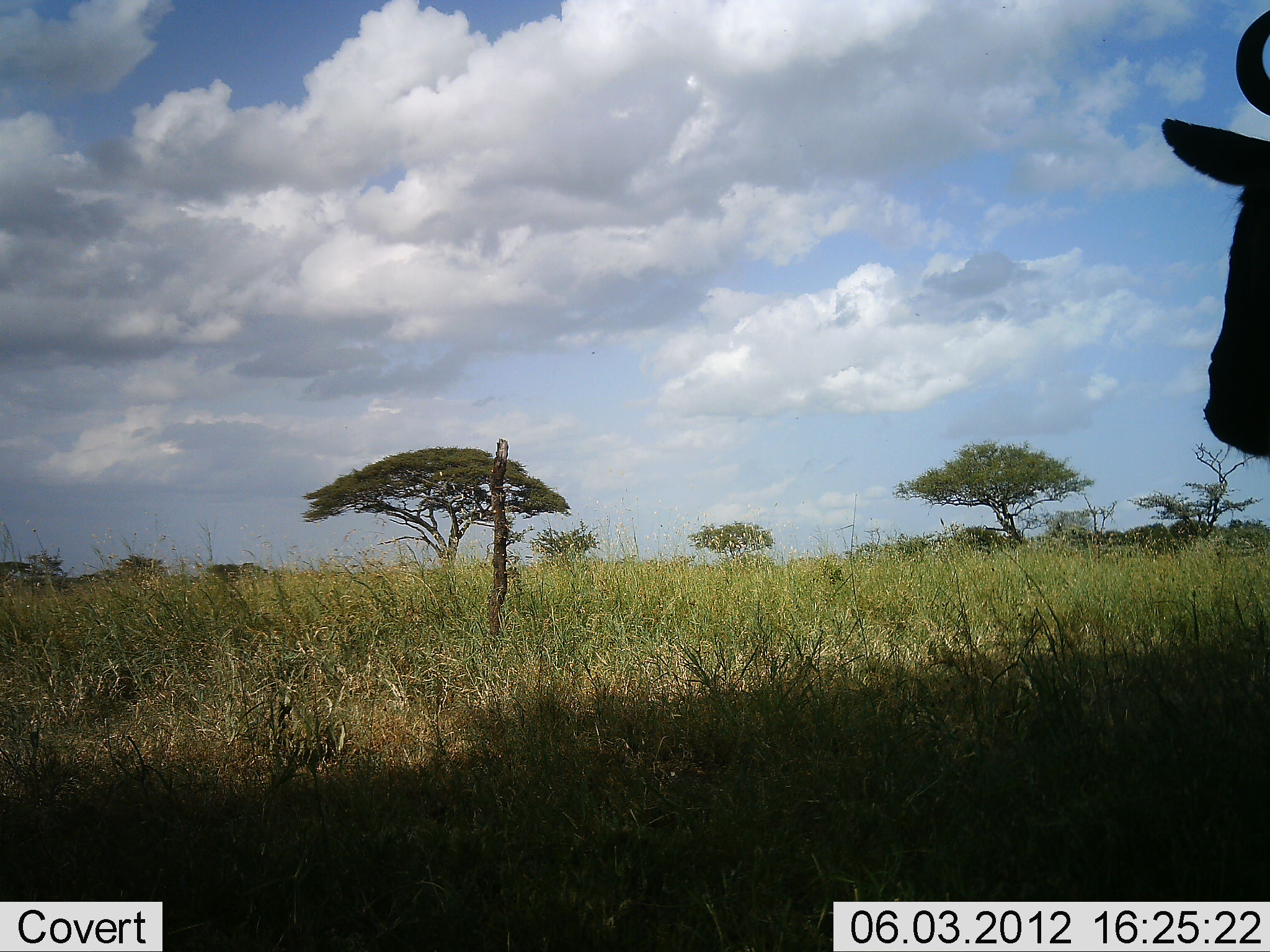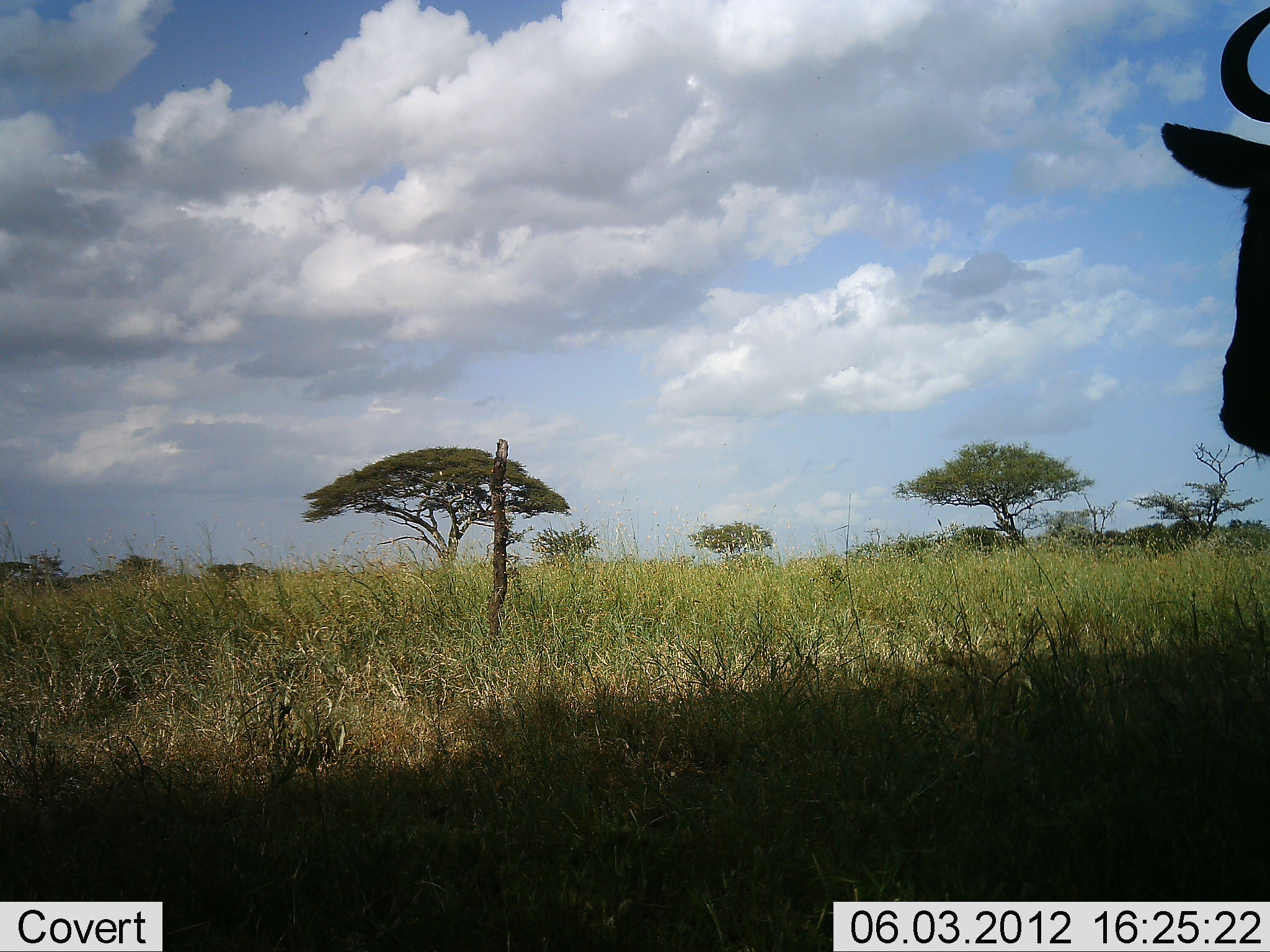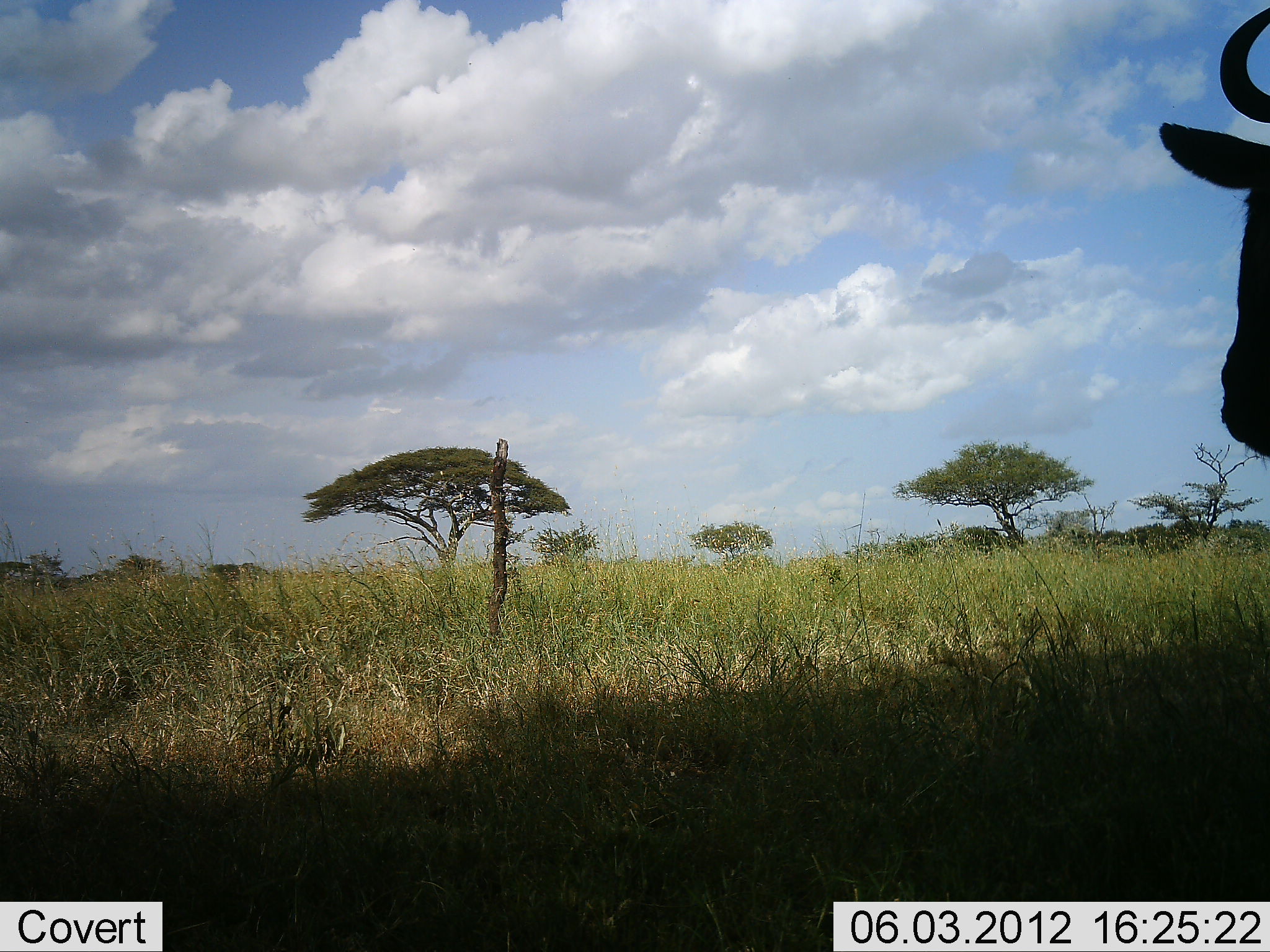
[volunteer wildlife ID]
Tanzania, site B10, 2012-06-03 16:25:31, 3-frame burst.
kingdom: Animalia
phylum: Chordata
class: Mammalia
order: Artiodactyla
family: Bovidae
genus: Connochaetes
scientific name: Connochaetes taurinus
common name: blue wildebeest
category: wildebeest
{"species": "wildebeest (blue wildebeest) (Connochaetes taurinus)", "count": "1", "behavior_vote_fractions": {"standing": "100%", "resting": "0%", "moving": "0%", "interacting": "0%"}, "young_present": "0%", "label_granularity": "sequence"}